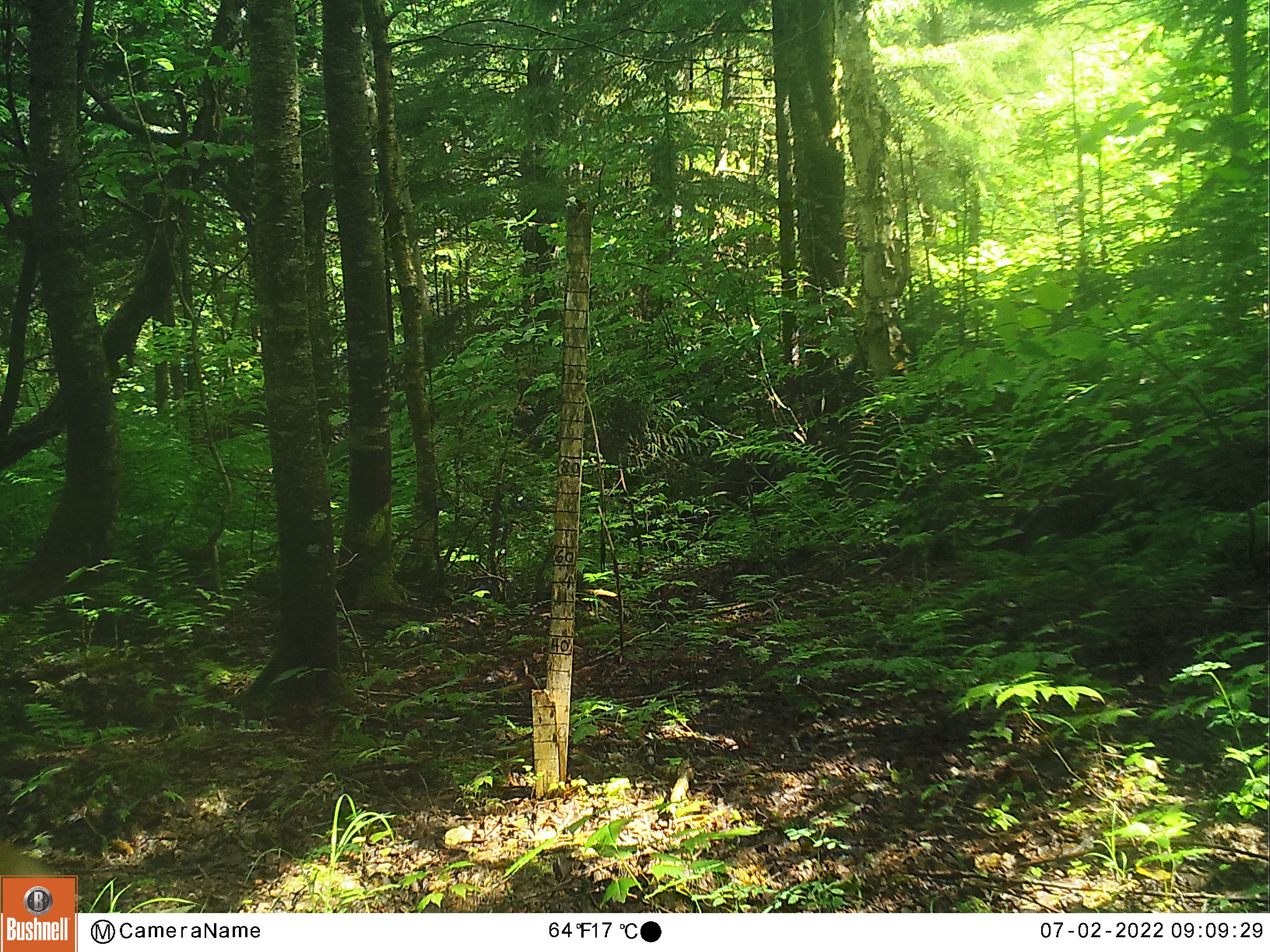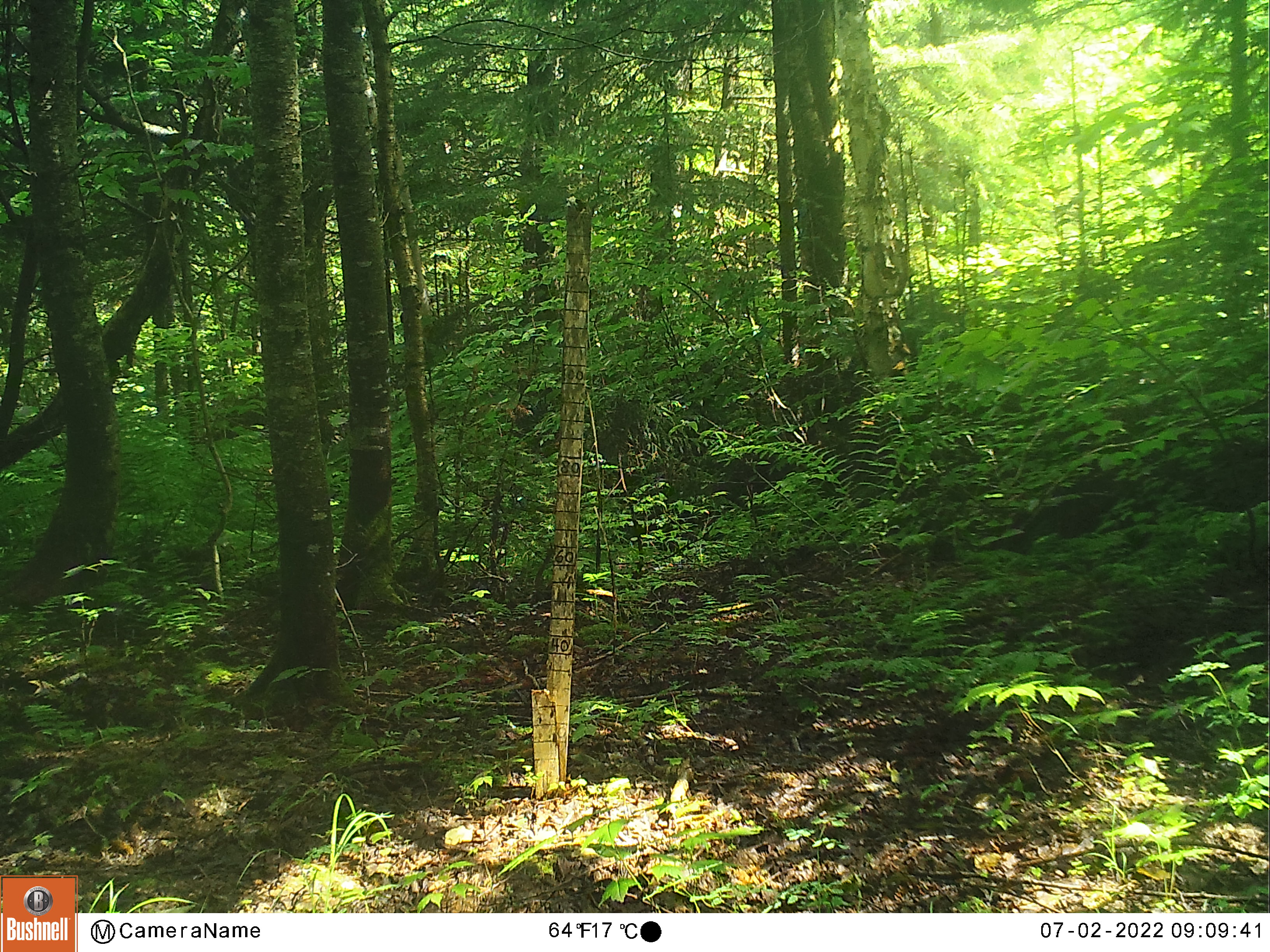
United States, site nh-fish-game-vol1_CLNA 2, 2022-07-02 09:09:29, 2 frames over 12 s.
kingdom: Animalia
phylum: Chordata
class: Mammalia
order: Artiodactyla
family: Cervidae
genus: Odocoileus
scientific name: Odocoileus virginianus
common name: white-tailed deer